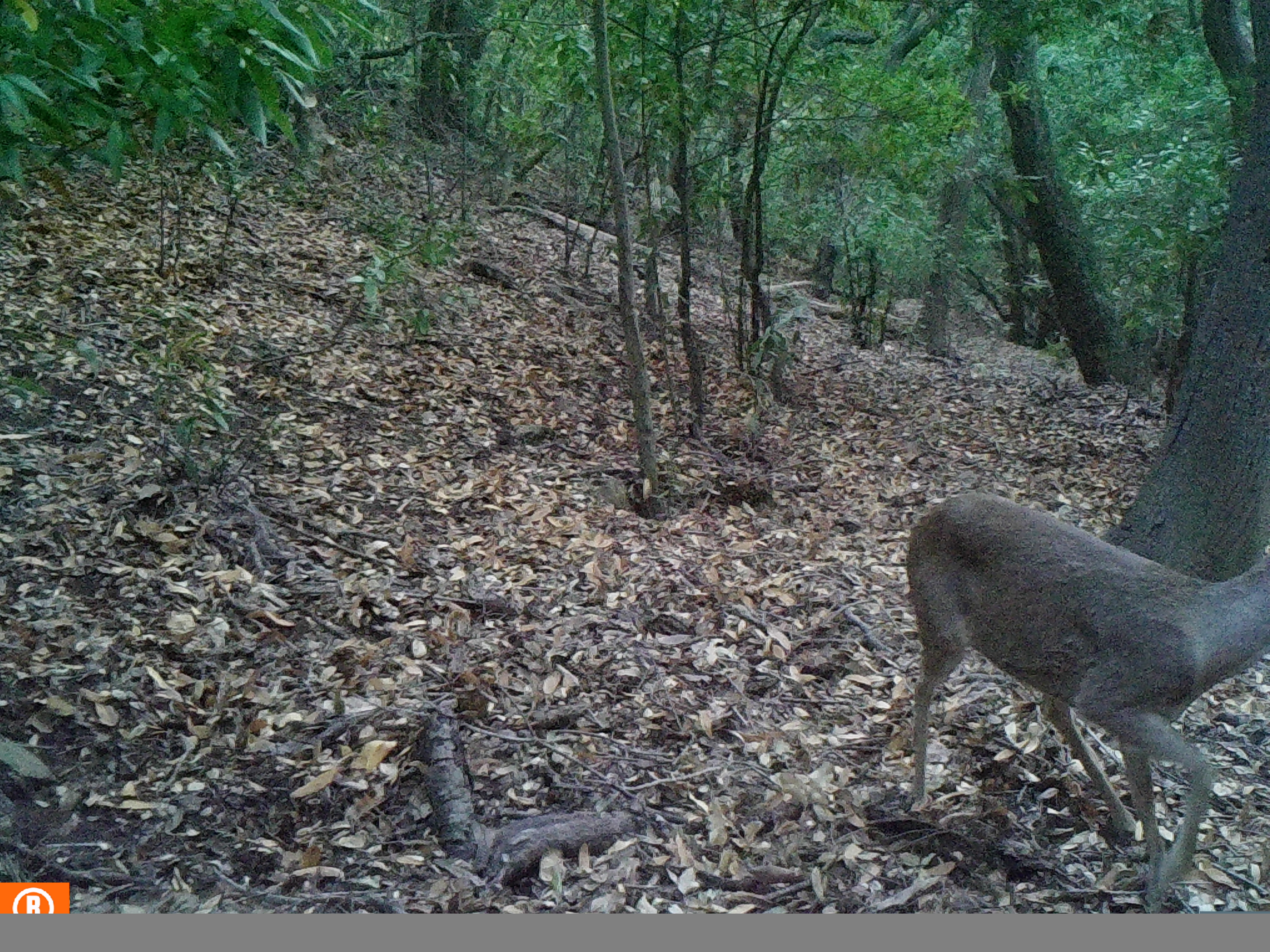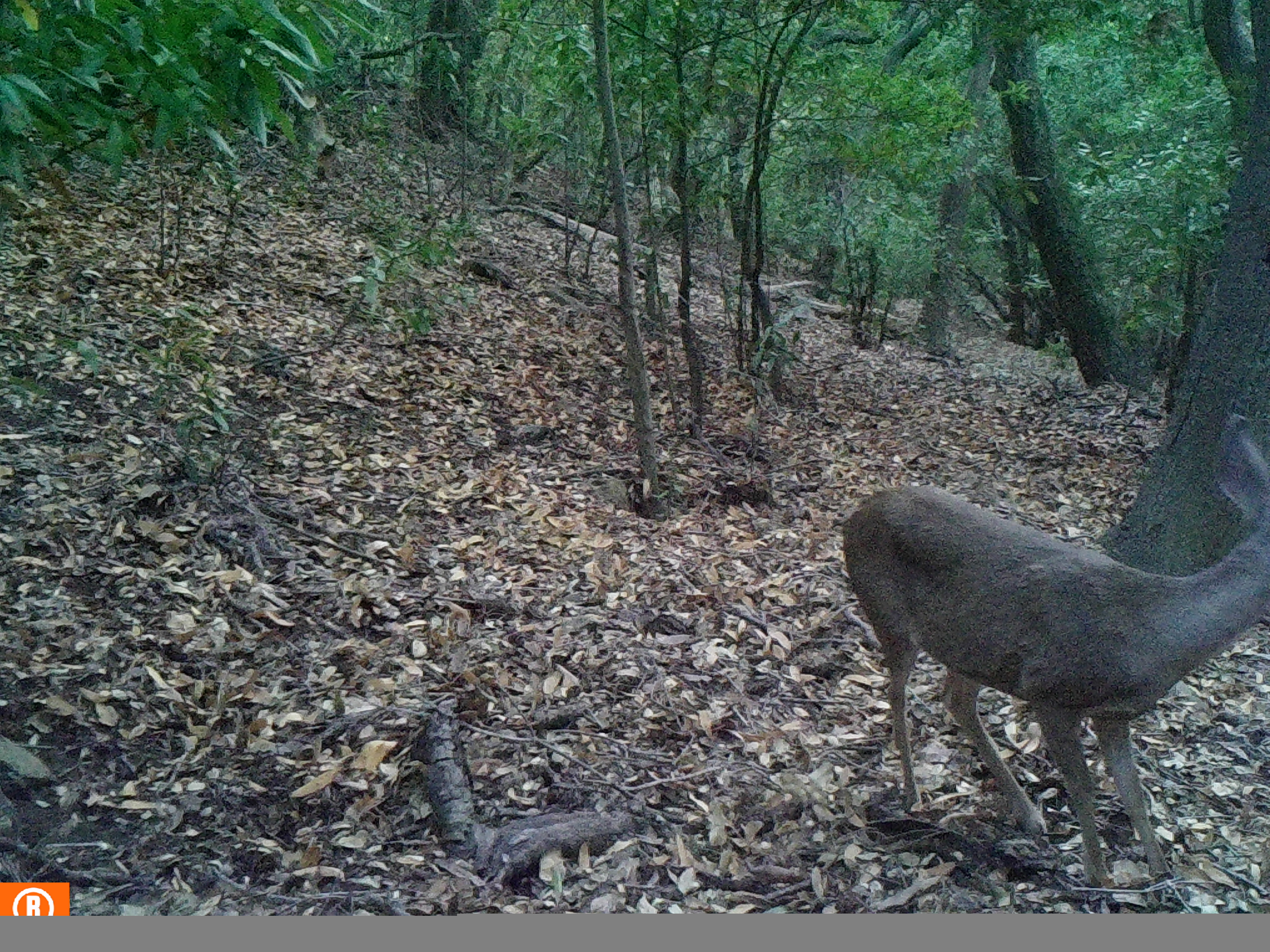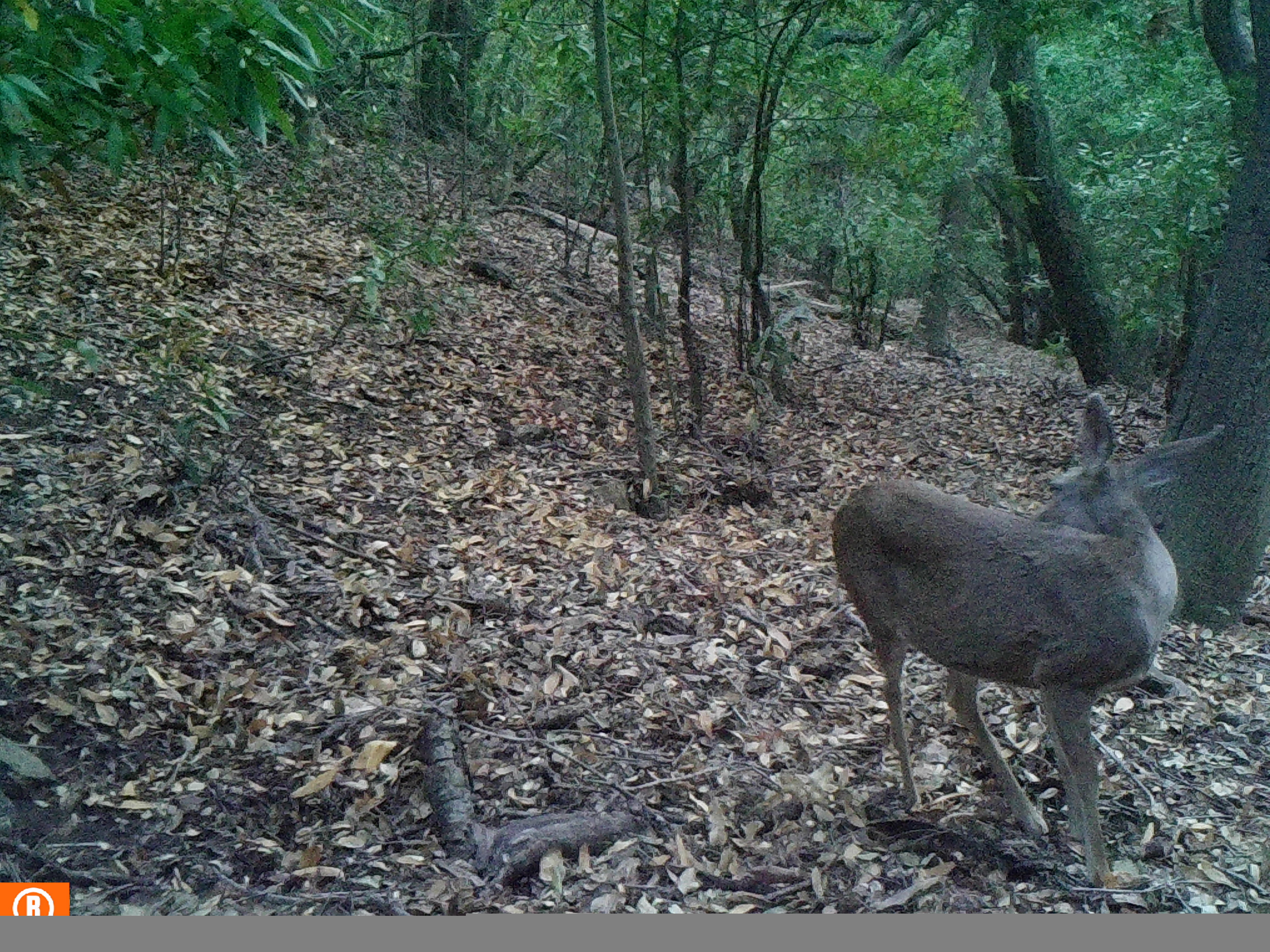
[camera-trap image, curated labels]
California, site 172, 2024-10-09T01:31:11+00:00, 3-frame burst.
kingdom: Animalia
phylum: Chordata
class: Mammalia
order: Artiodactyla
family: Cervidae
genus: Odocoileus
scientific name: Odocoileus hemionus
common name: mule deer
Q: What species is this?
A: Mule deer (Odocoileus hemionus).